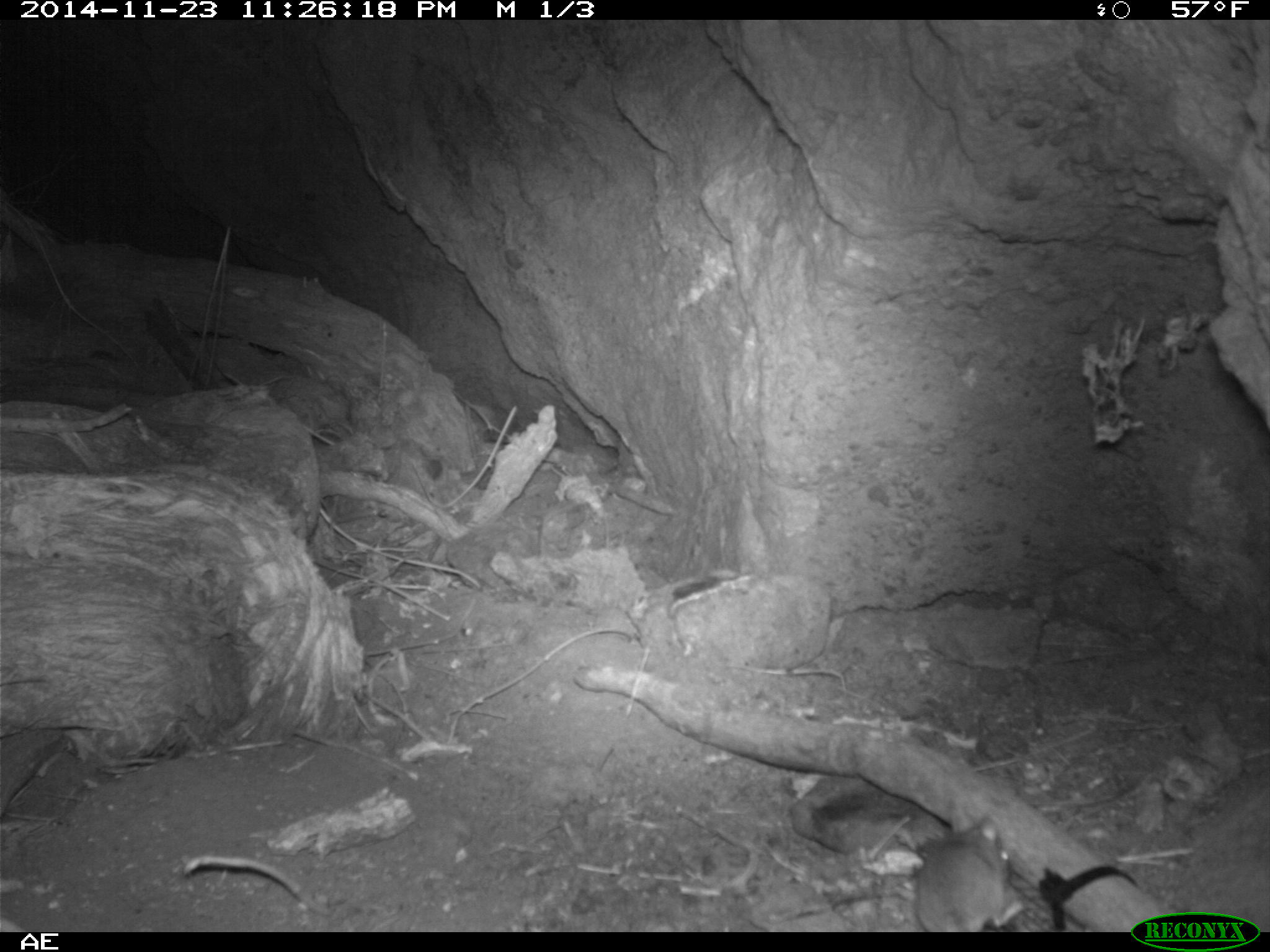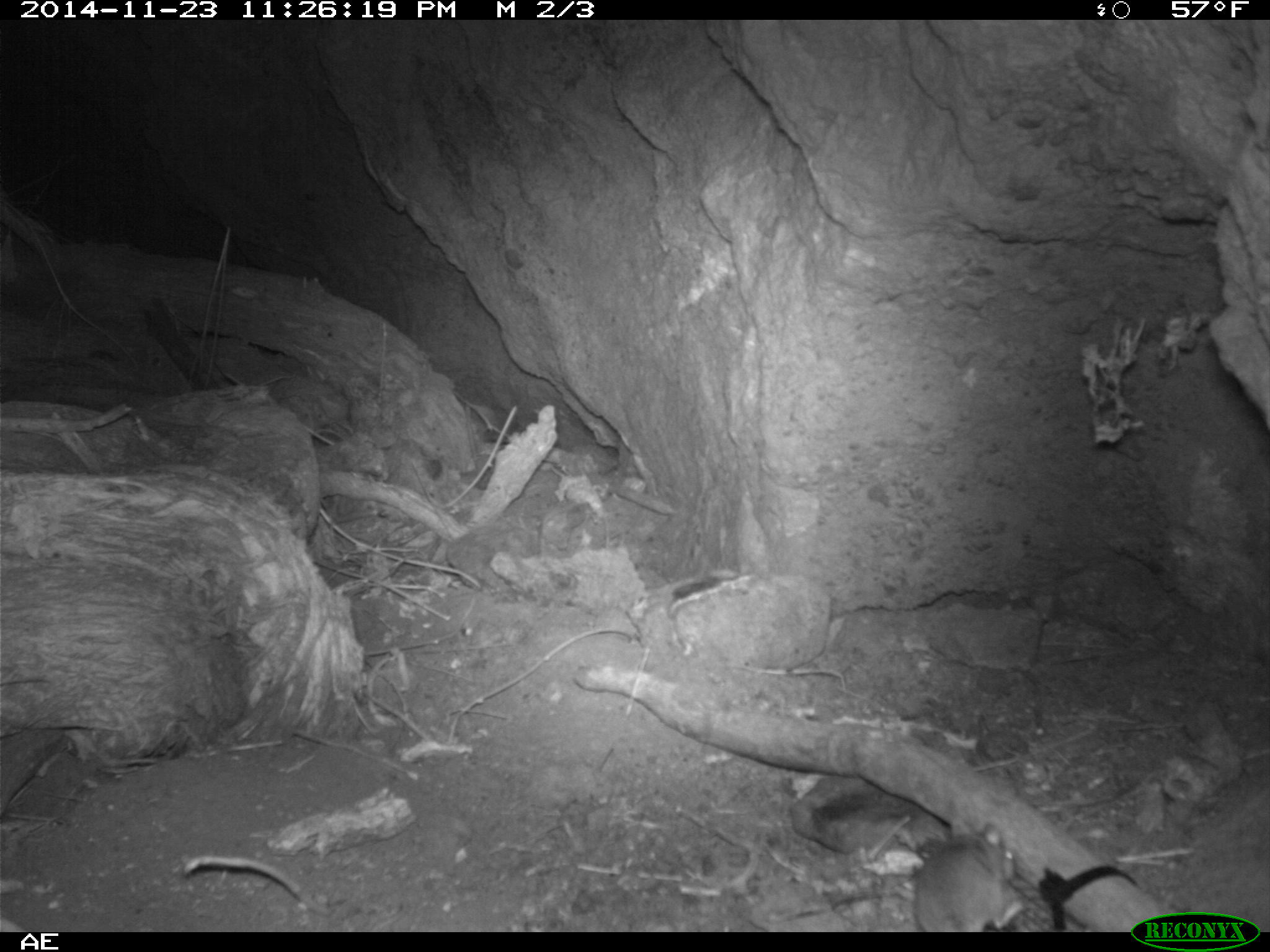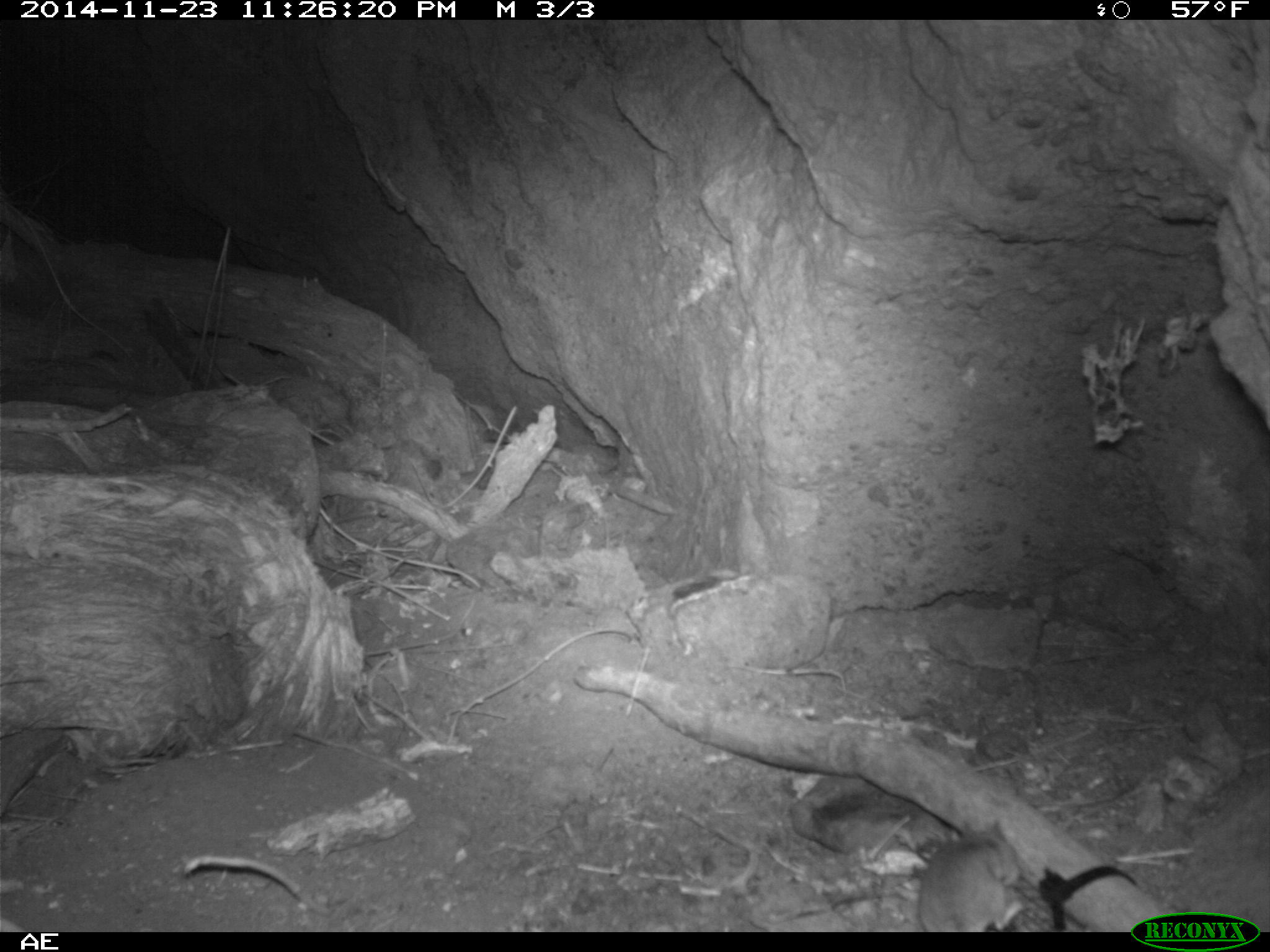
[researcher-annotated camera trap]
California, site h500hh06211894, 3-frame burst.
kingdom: Animalia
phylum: Chordata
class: Mammalia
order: Rodentia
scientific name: Rodentia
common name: rodent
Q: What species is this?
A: Rodent (Rodentia).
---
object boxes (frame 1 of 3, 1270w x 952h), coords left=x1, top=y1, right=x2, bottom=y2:
rodent: left=911, top=810, right=1024, bottom=932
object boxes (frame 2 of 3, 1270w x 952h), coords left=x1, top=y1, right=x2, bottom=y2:
rodent: left=912, top=820, right=1021, bottom=930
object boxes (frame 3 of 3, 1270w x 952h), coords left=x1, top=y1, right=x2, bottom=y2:
rodent: left=918, top=818, right=1024, bottom=932